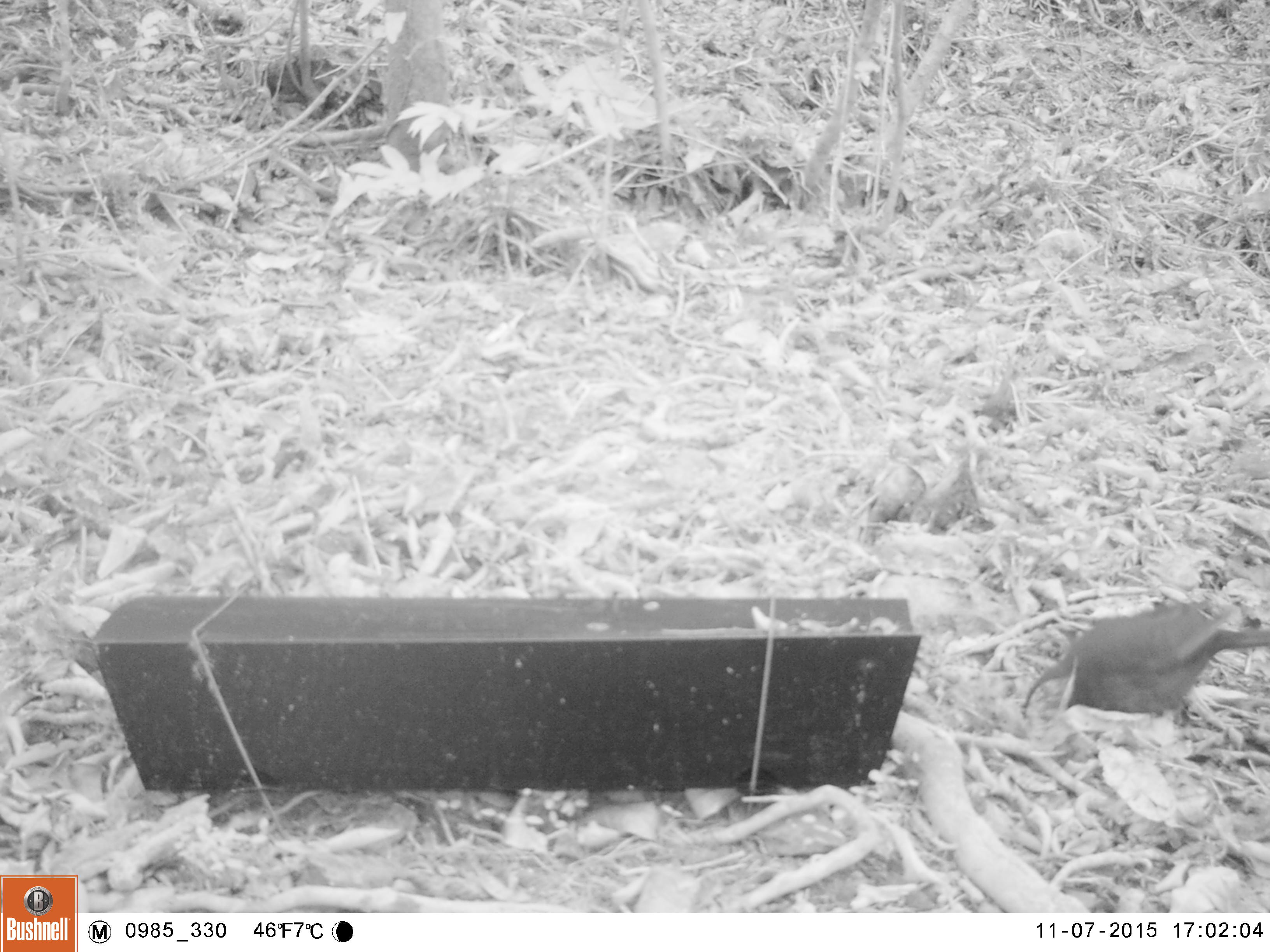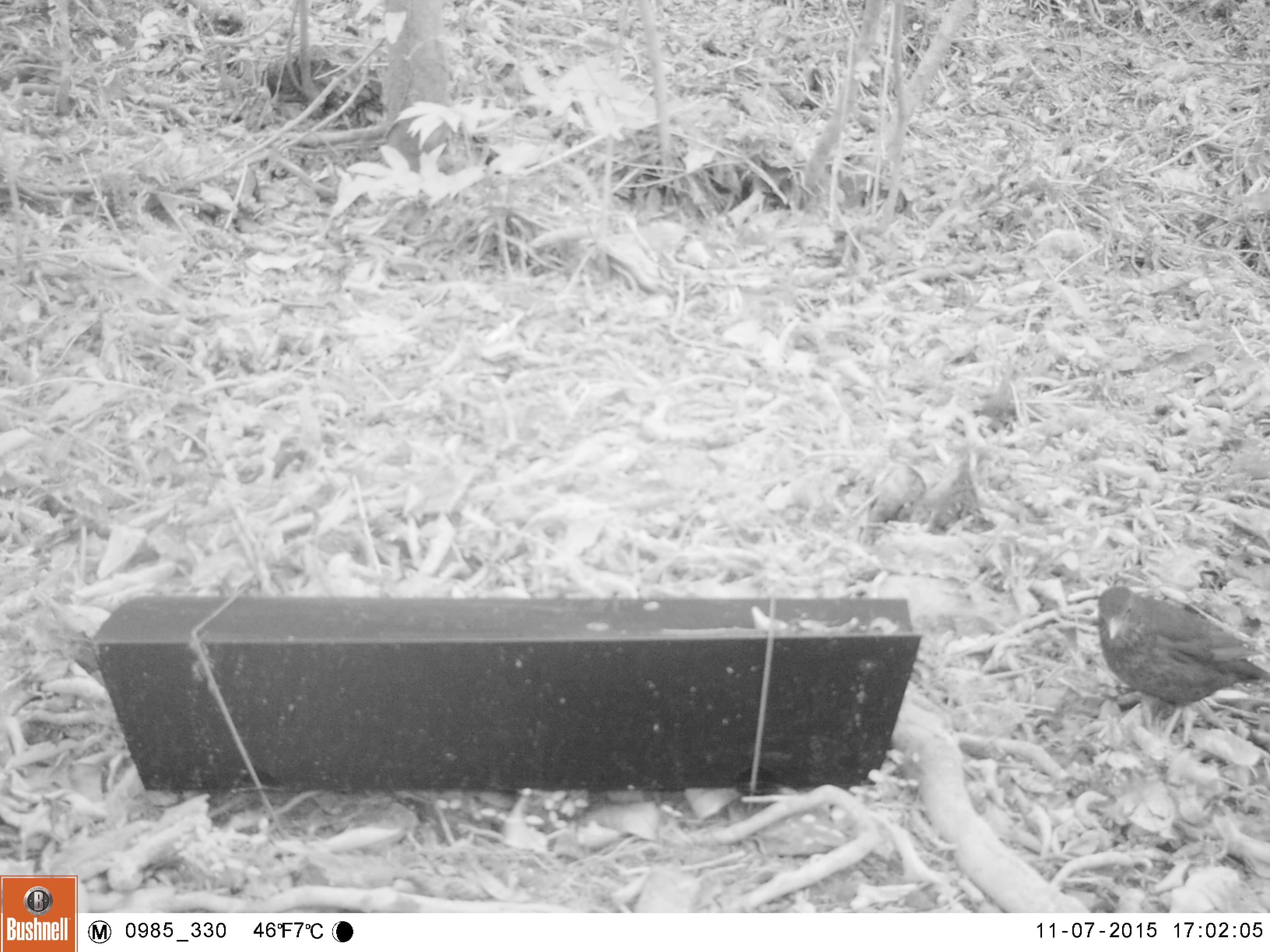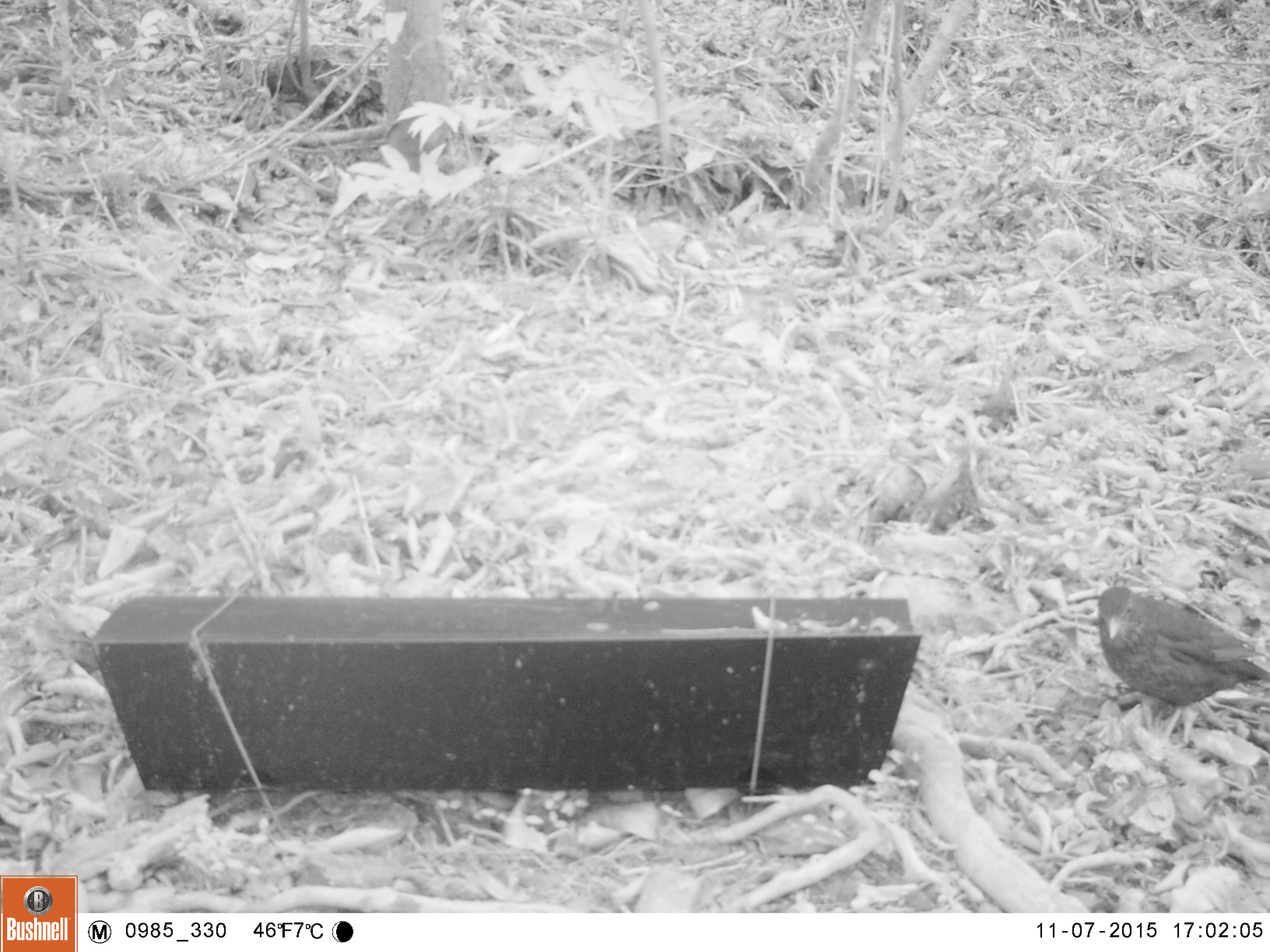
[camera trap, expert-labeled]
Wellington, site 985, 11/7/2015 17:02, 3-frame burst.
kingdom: Animalia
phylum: Chordata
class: Aves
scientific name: Aves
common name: bird